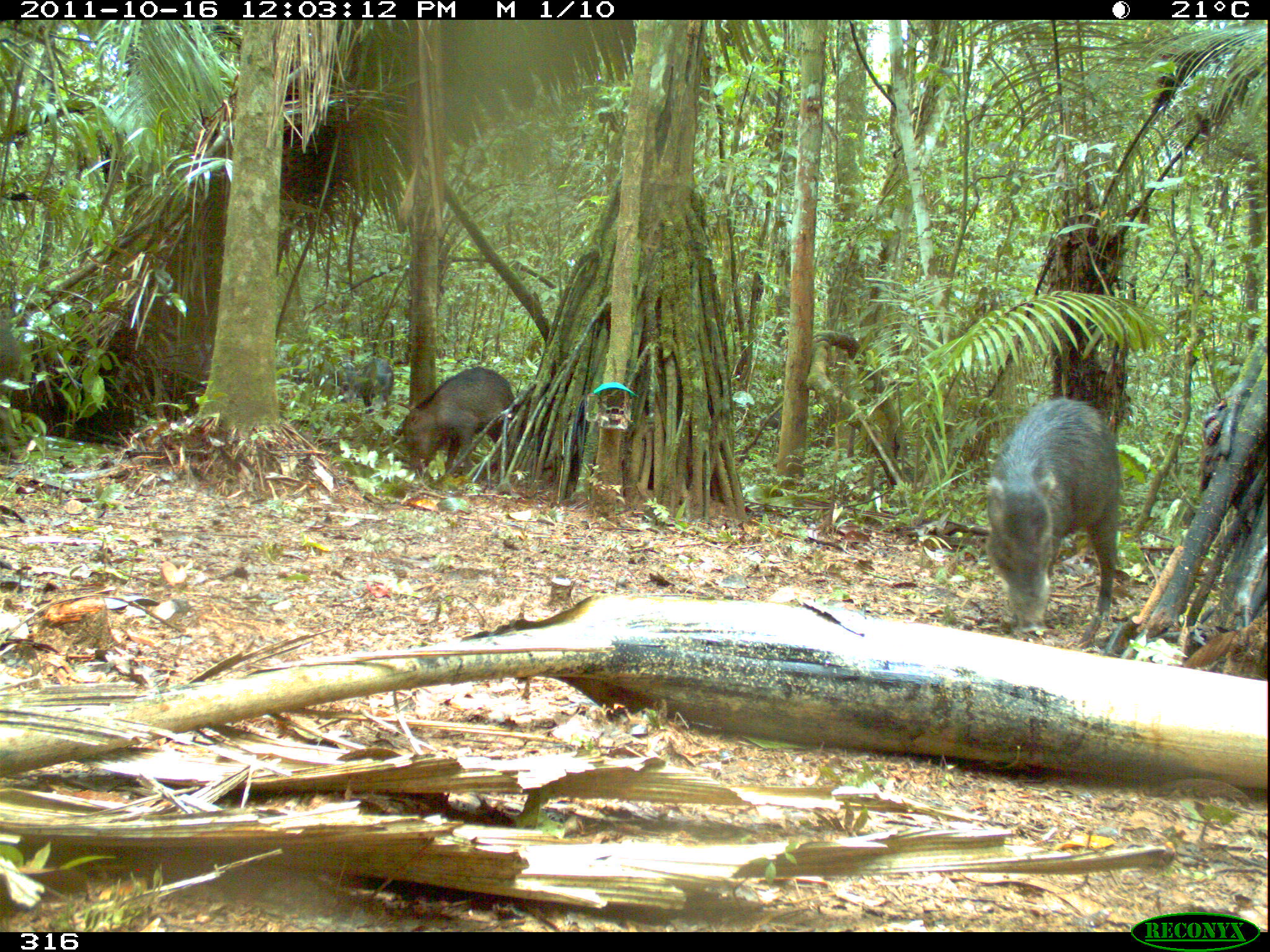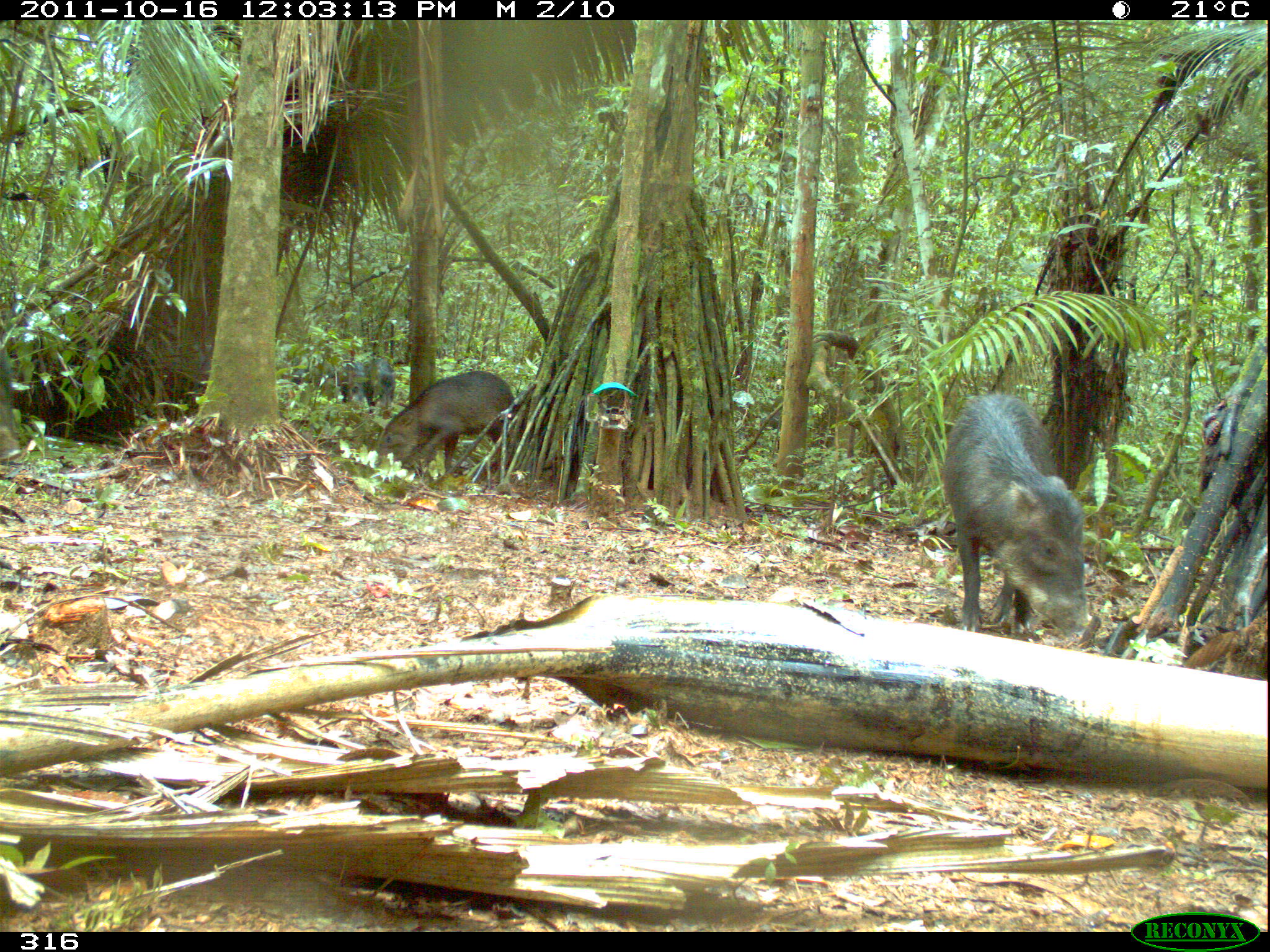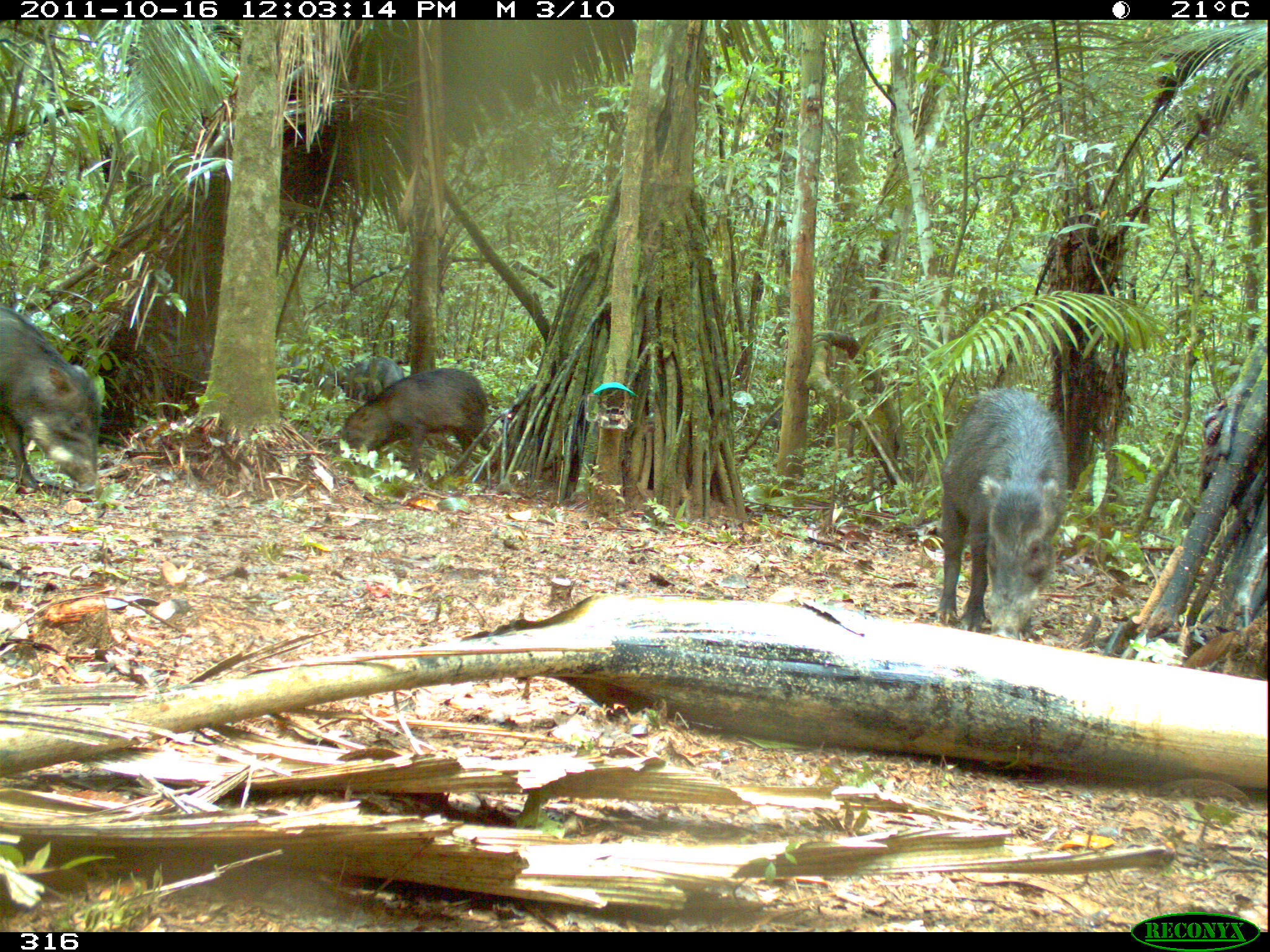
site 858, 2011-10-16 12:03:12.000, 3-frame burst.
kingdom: Animalia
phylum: Chordata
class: Mammalia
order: Artiodactyla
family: Tayassuidae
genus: Tayassu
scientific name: Tayassu pecari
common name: white-lipped peccary